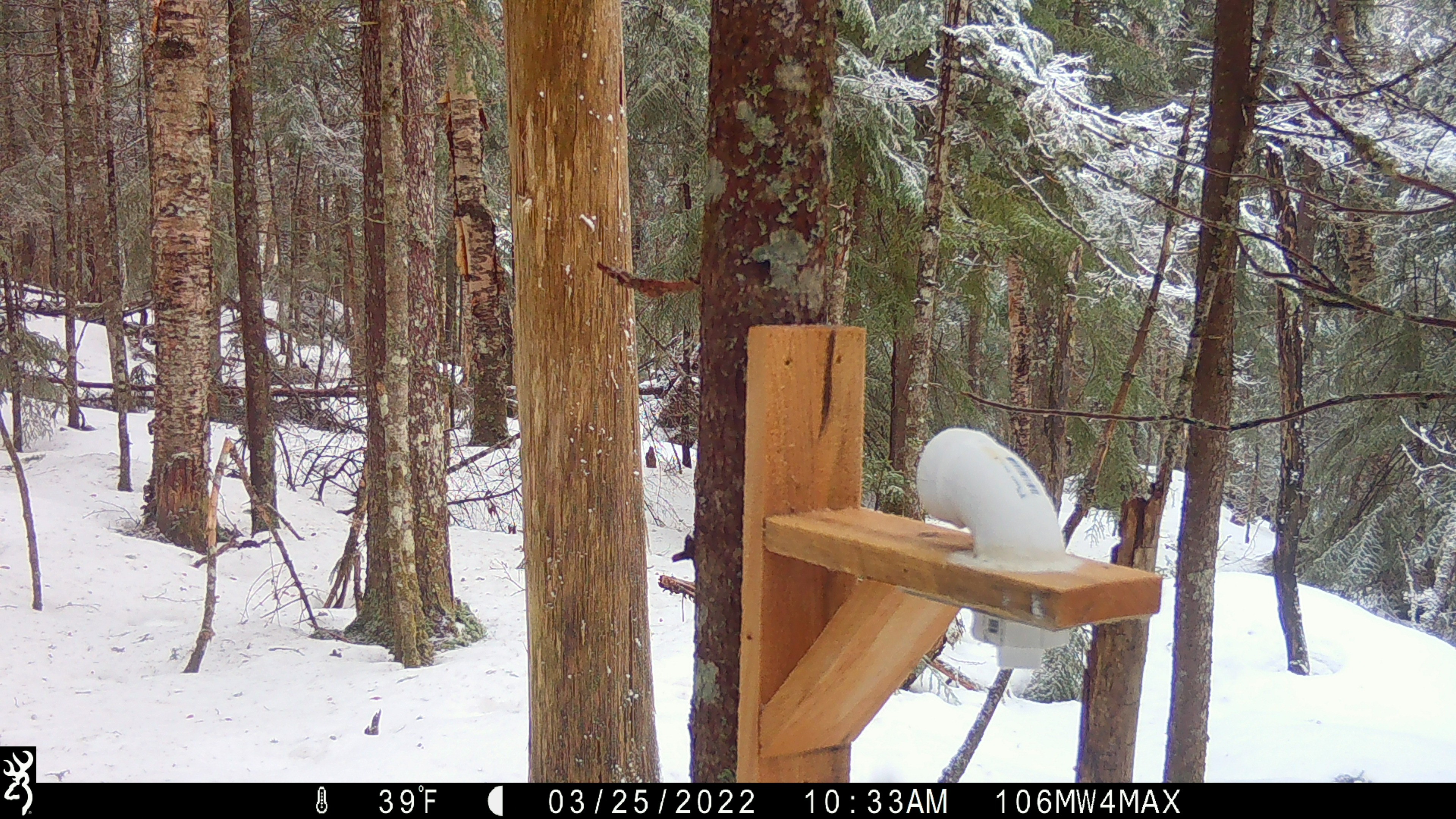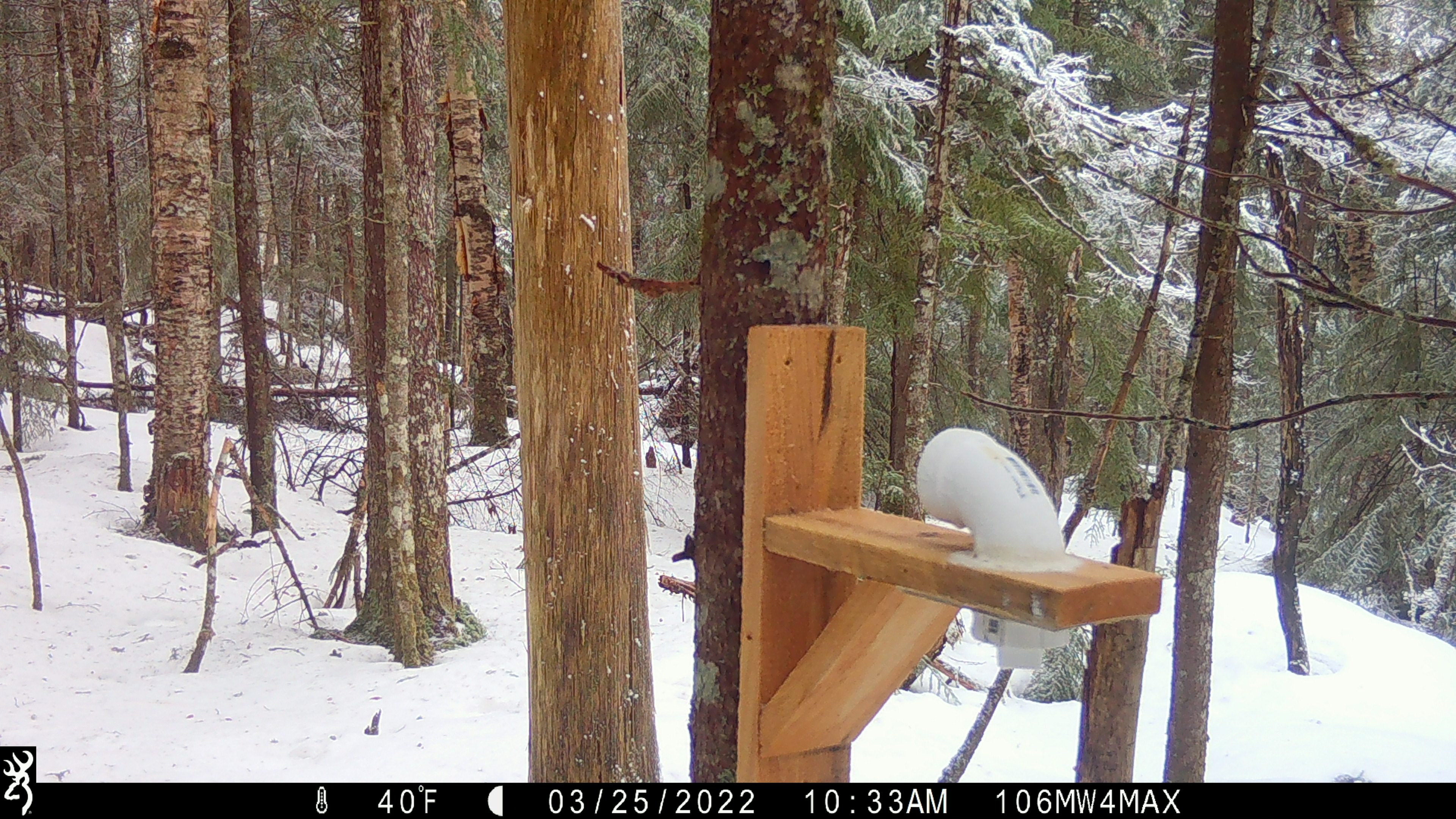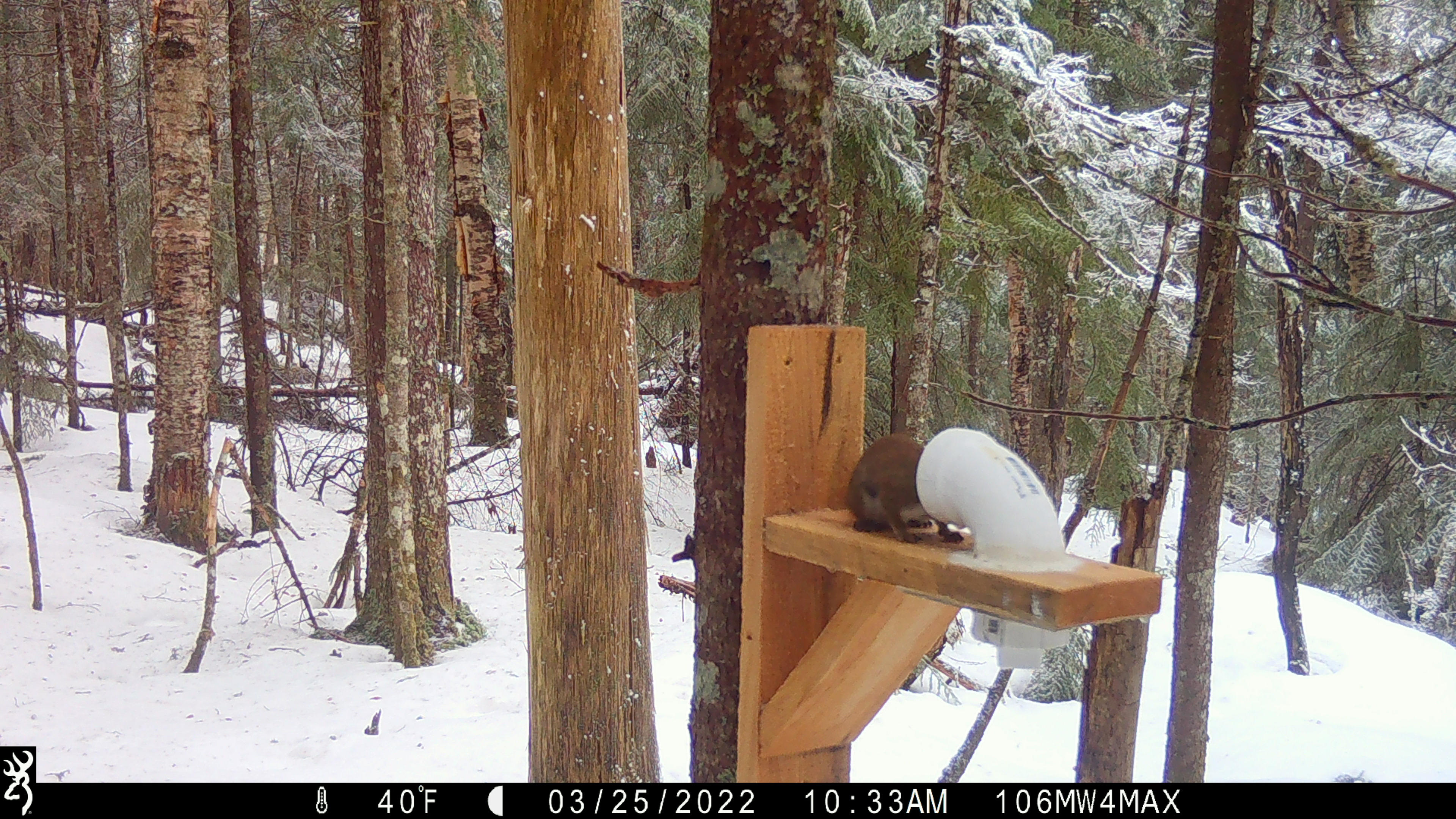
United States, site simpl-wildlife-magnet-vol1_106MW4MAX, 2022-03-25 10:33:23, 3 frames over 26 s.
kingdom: Animalia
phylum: Chordata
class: Mammalia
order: Rodentia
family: Sciuridae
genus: Tamiasciurus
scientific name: Tamiasciurus hudsonicus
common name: red squirrel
Red squirrel (Tamiasciurus hudsonicus).